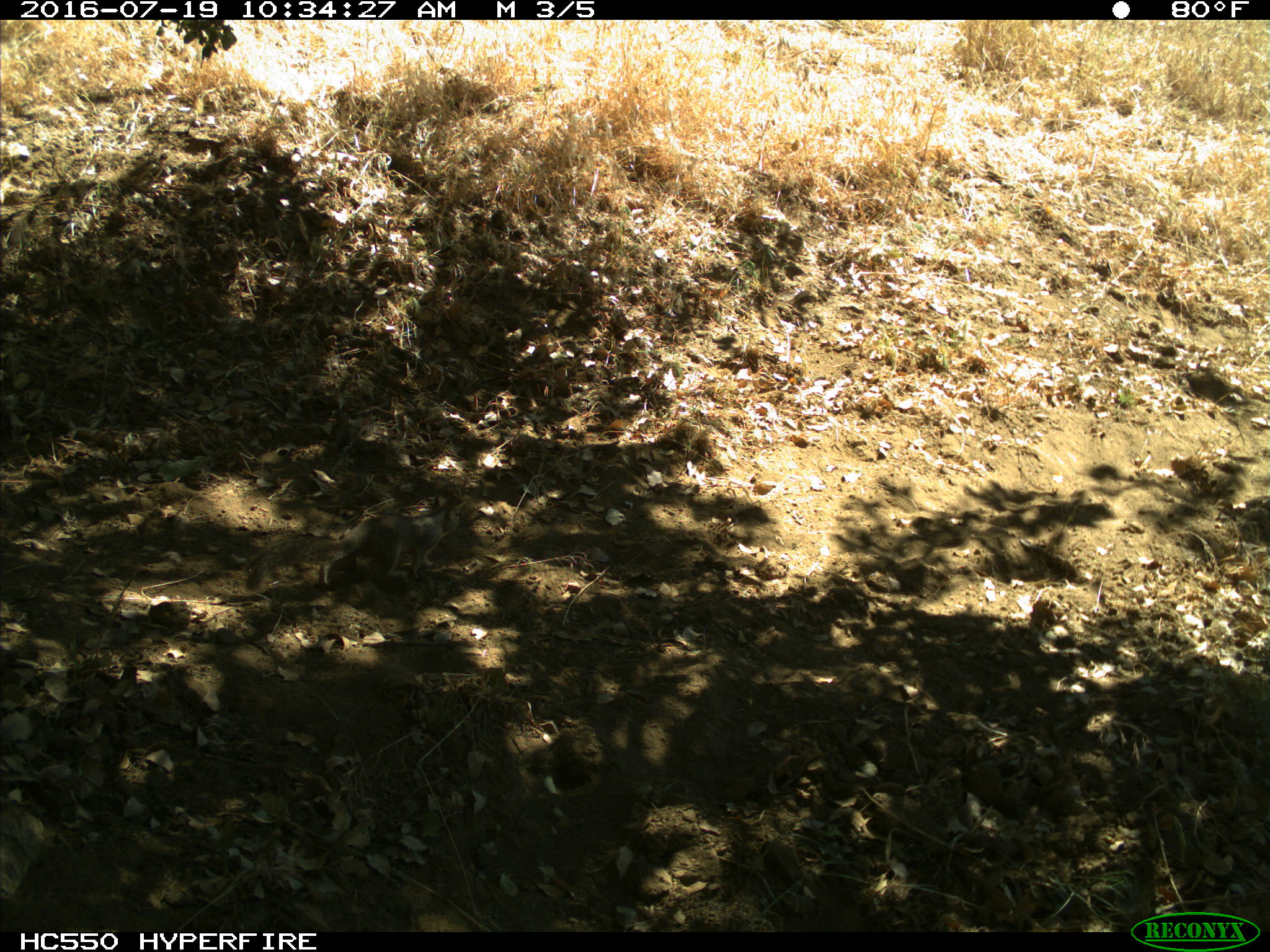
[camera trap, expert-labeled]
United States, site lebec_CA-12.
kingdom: Animalia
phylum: Chordata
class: Mammalia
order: Rodentia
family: Sciuridae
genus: Otospermophilus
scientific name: Otospermophilus beecheyi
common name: california ground squirrel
Otospermophilus beecheyi (california ground squirrel).